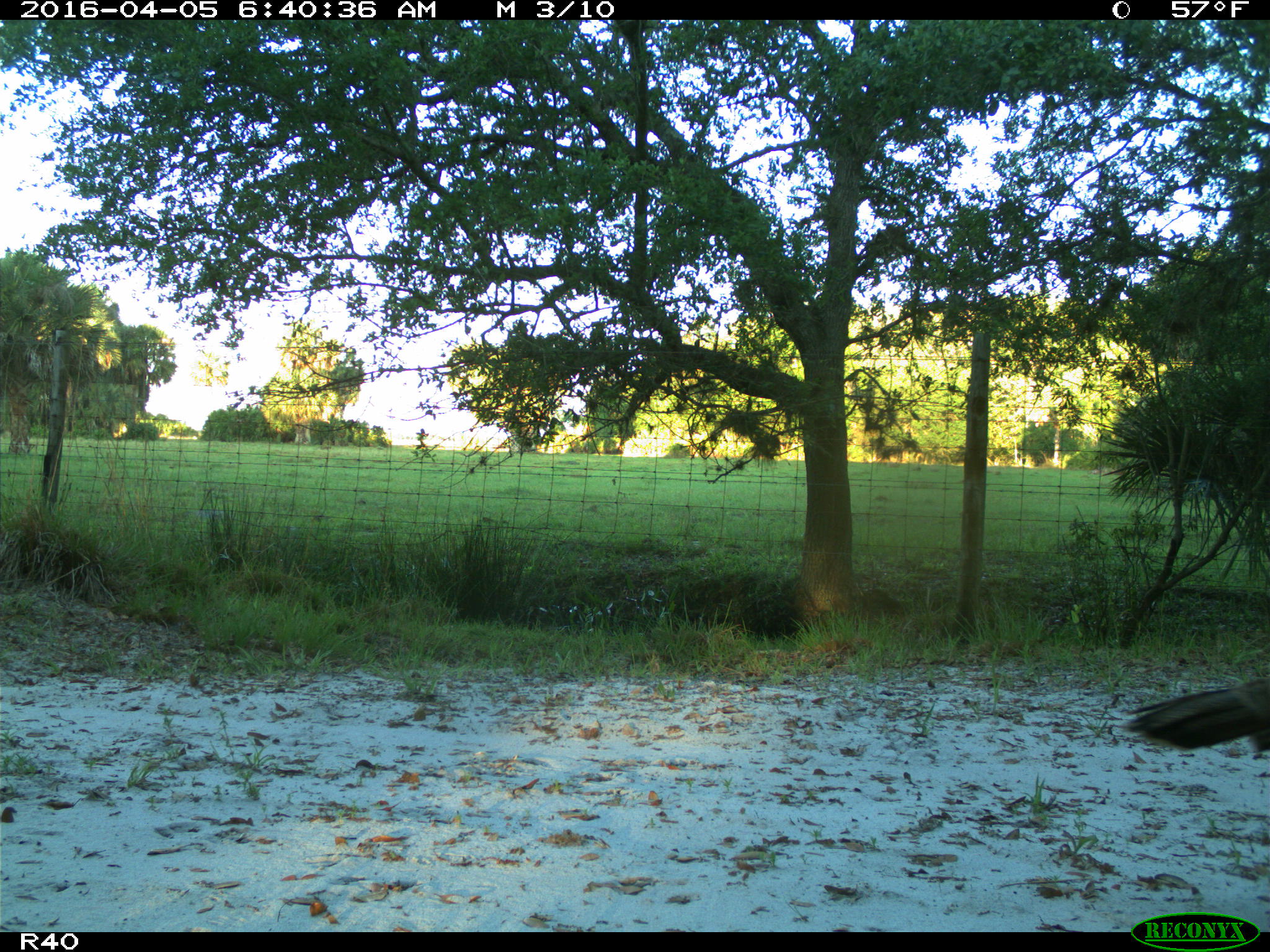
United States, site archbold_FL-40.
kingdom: Animalia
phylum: Chordata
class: Aves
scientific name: Aves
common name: birds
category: unidentified bird